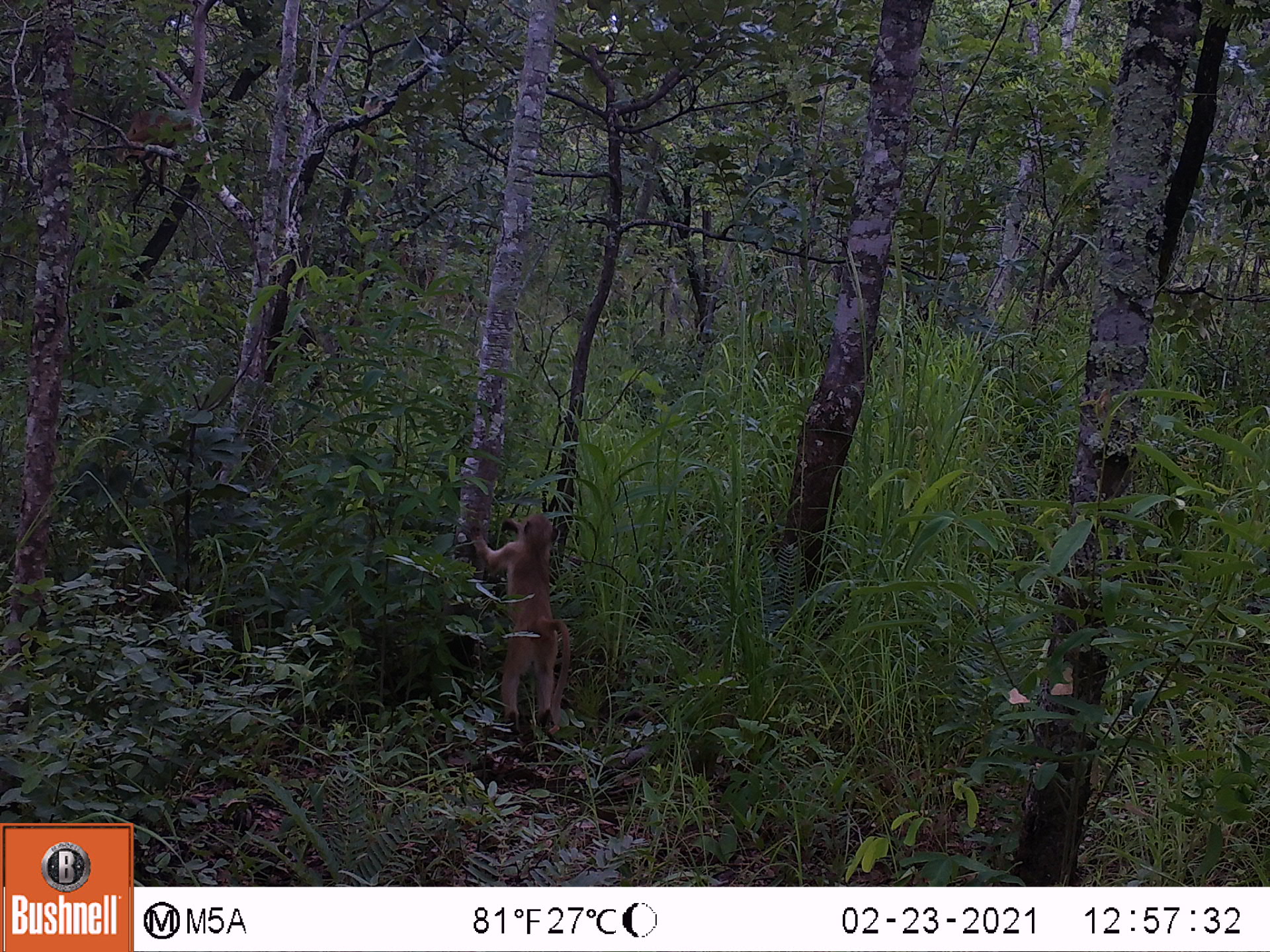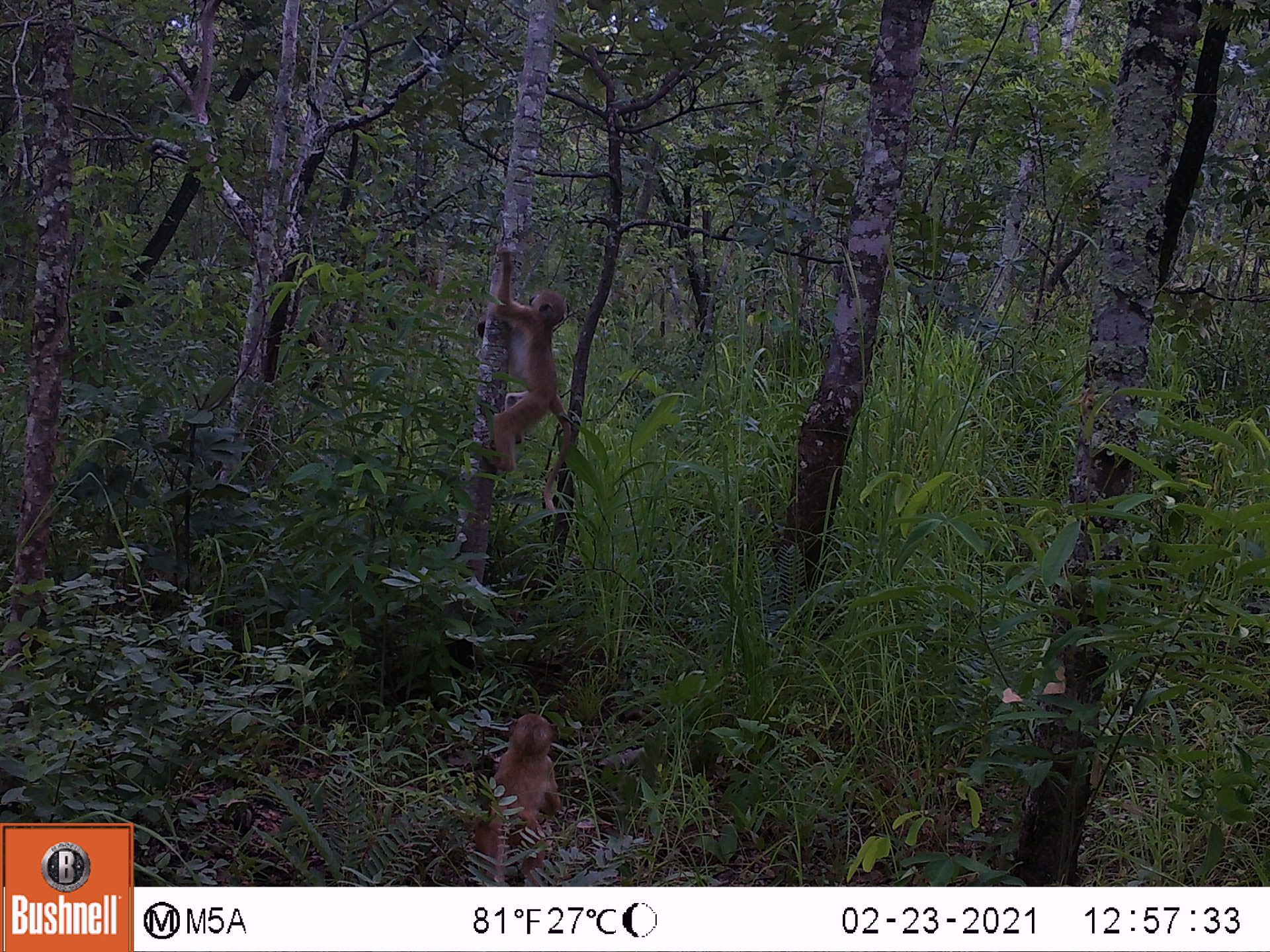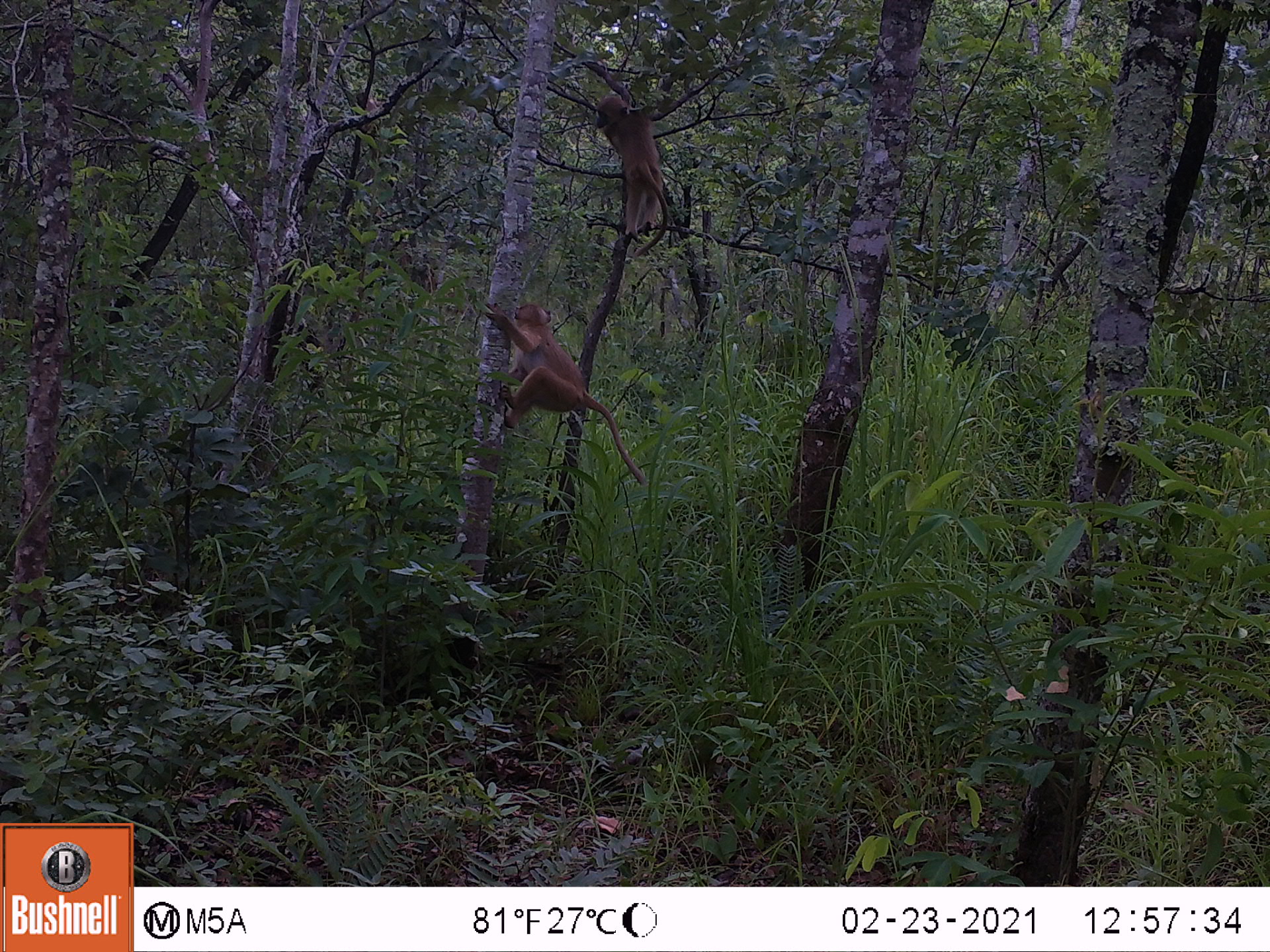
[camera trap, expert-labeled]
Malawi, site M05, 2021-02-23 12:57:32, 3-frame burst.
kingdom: Animalia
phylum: Chordata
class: Mammalia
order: Primates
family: Cercopithecidae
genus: Papio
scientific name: Papio cynocephalus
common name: yellow baboon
Yellow baboon (Papio cynocephalus), count 1.